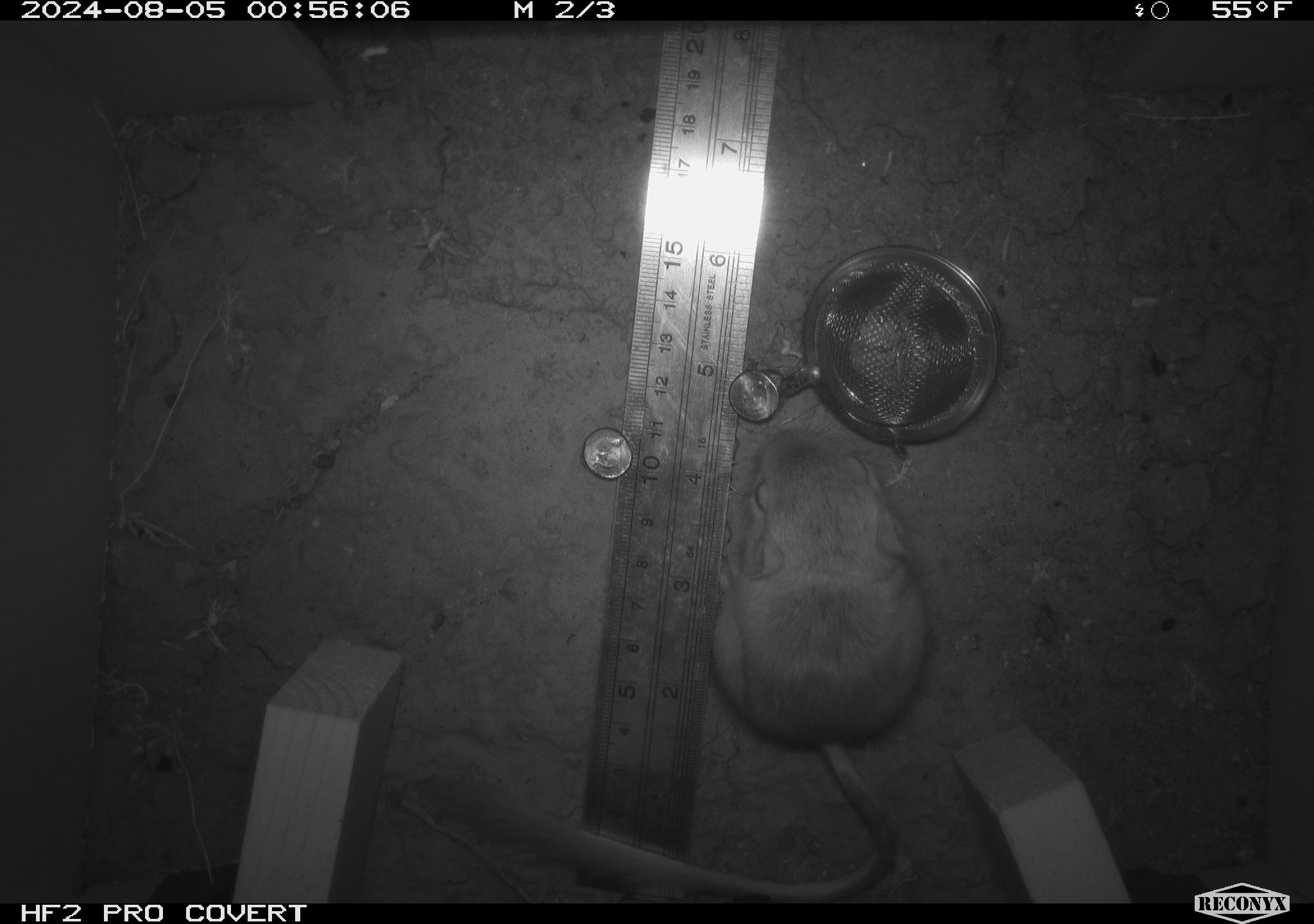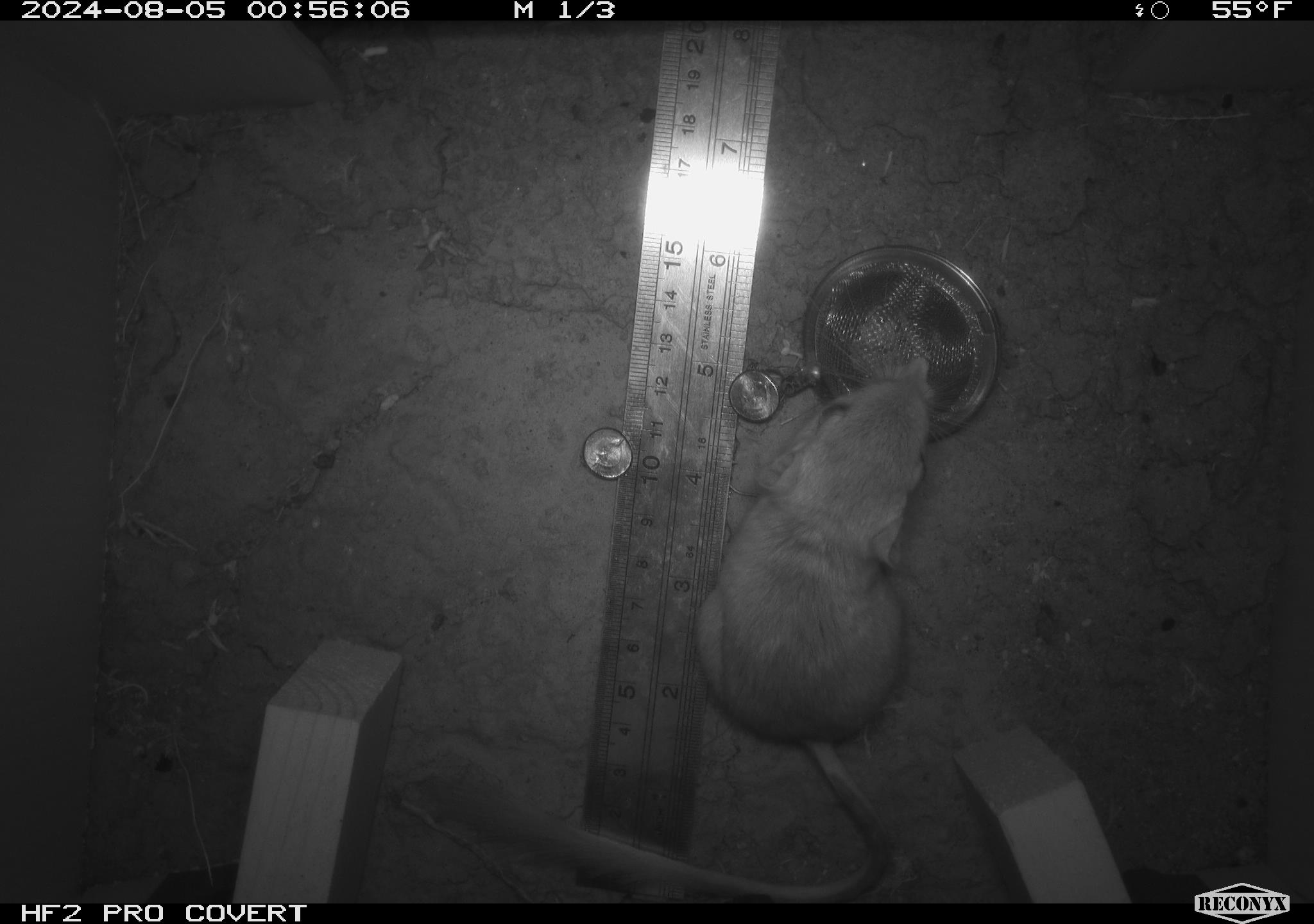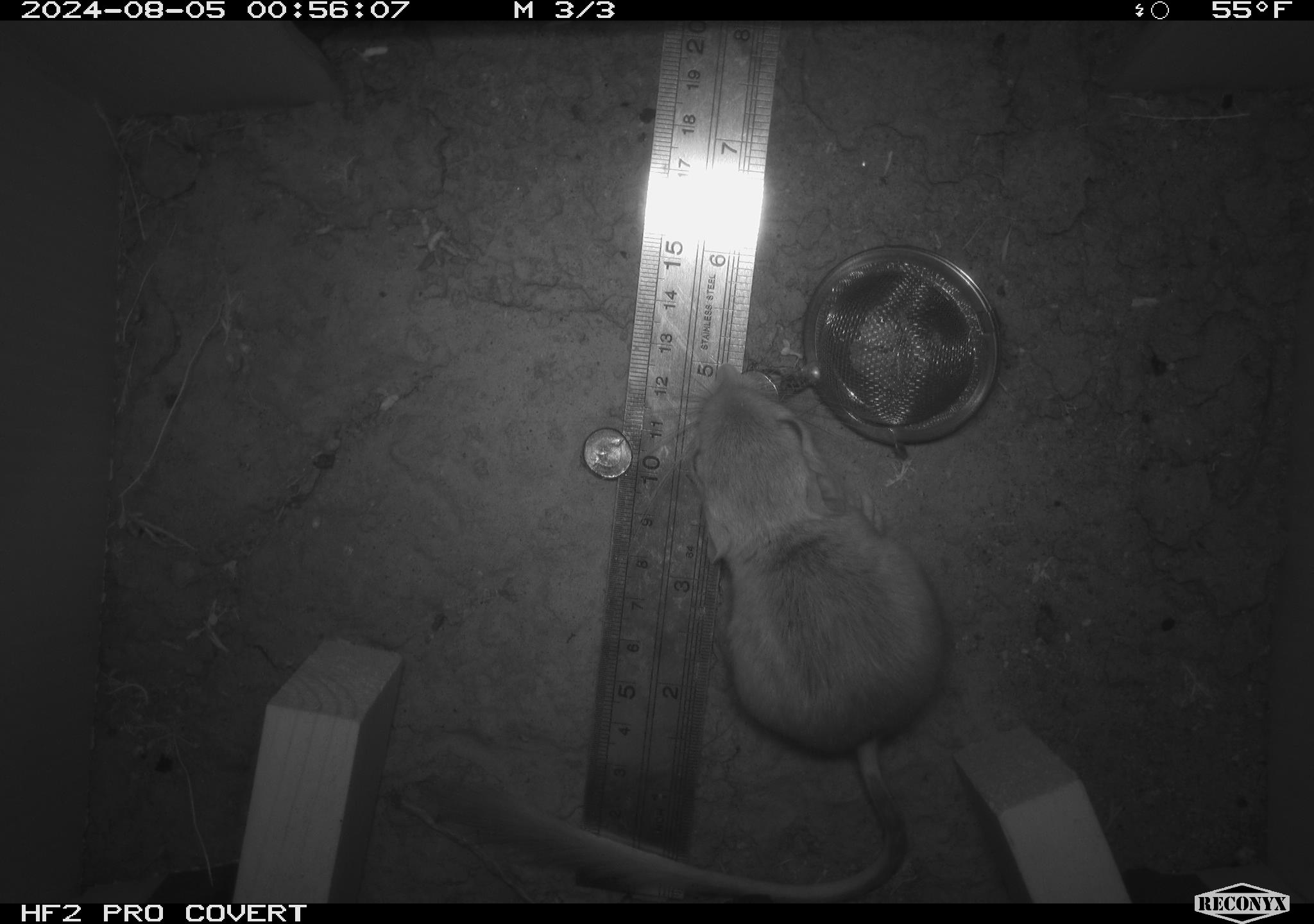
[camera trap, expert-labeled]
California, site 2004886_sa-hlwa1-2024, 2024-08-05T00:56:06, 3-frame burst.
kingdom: Animalia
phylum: Chordata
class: Mammalia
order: Rodentia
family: Heteromyidae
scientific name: Heteromyidae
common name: kangaroo rats and pocket mice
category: heteromyidae family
Heteromyidae family (kangaroo rats and pocket mice) (Heteromyidae).